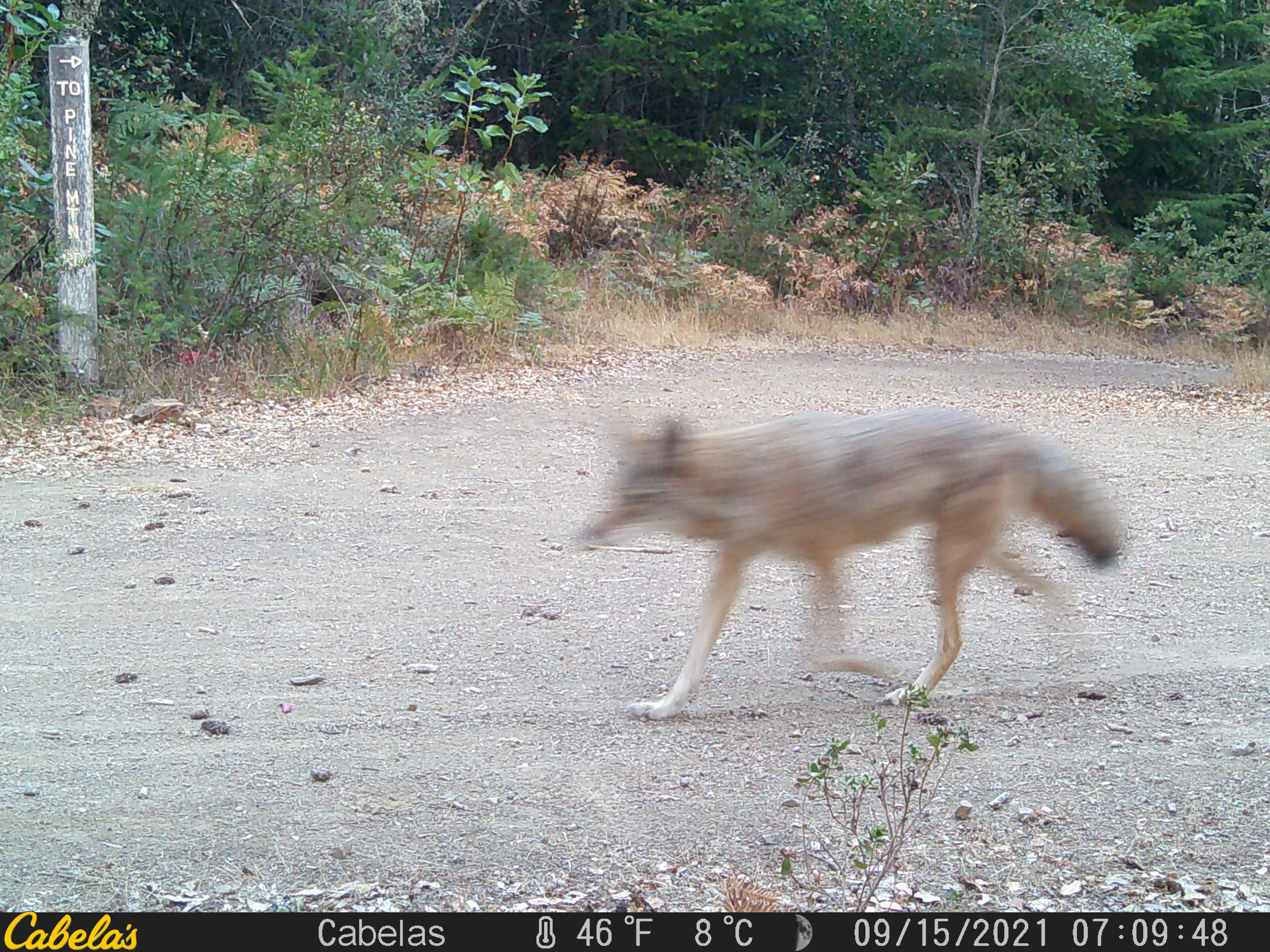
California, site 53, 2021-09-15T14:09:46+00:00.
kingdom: Animalia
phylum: Chordata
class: Mammalia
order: Carnivora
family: Canidae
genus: Canis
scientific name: Canis latrans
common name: coyote